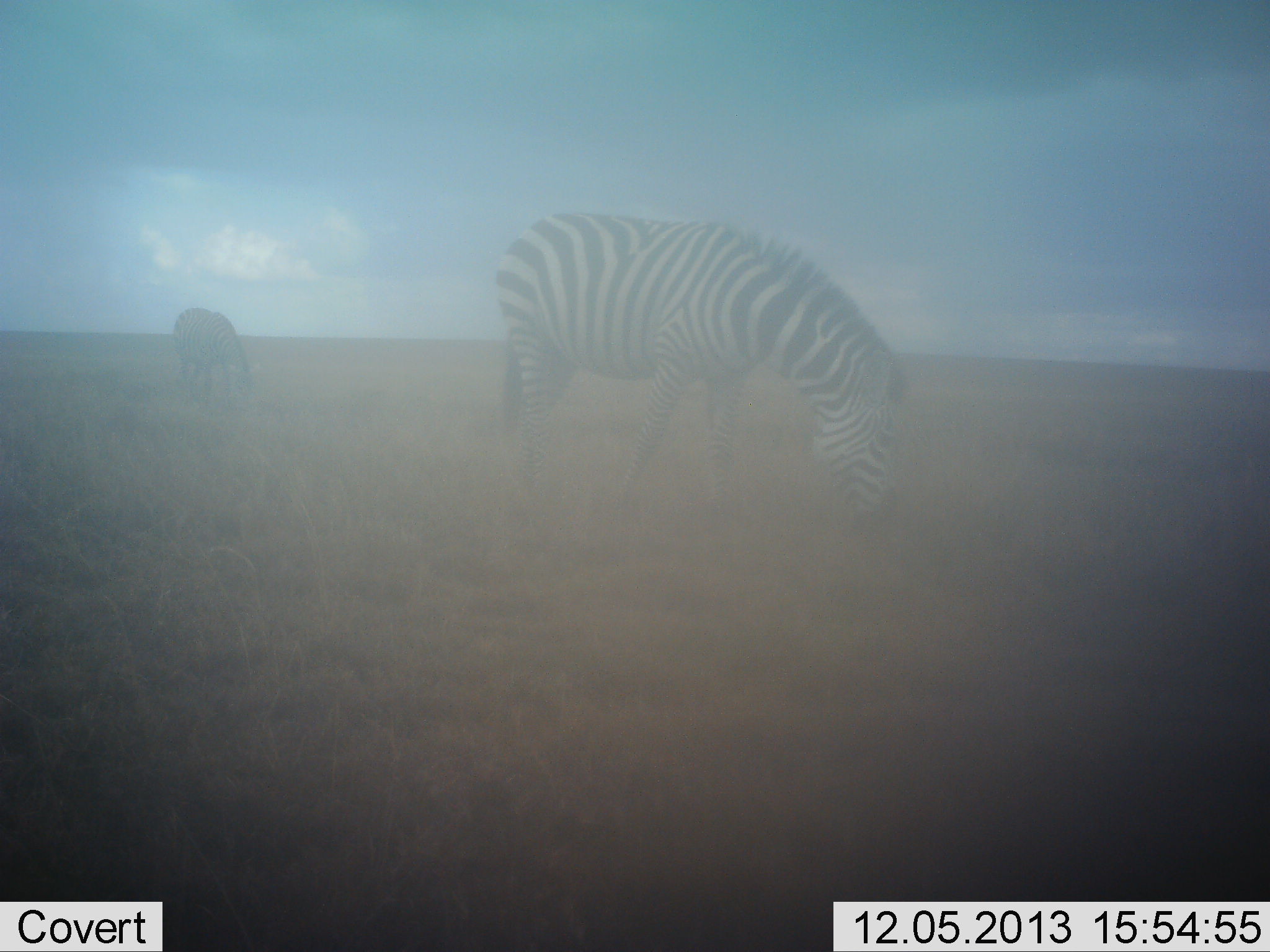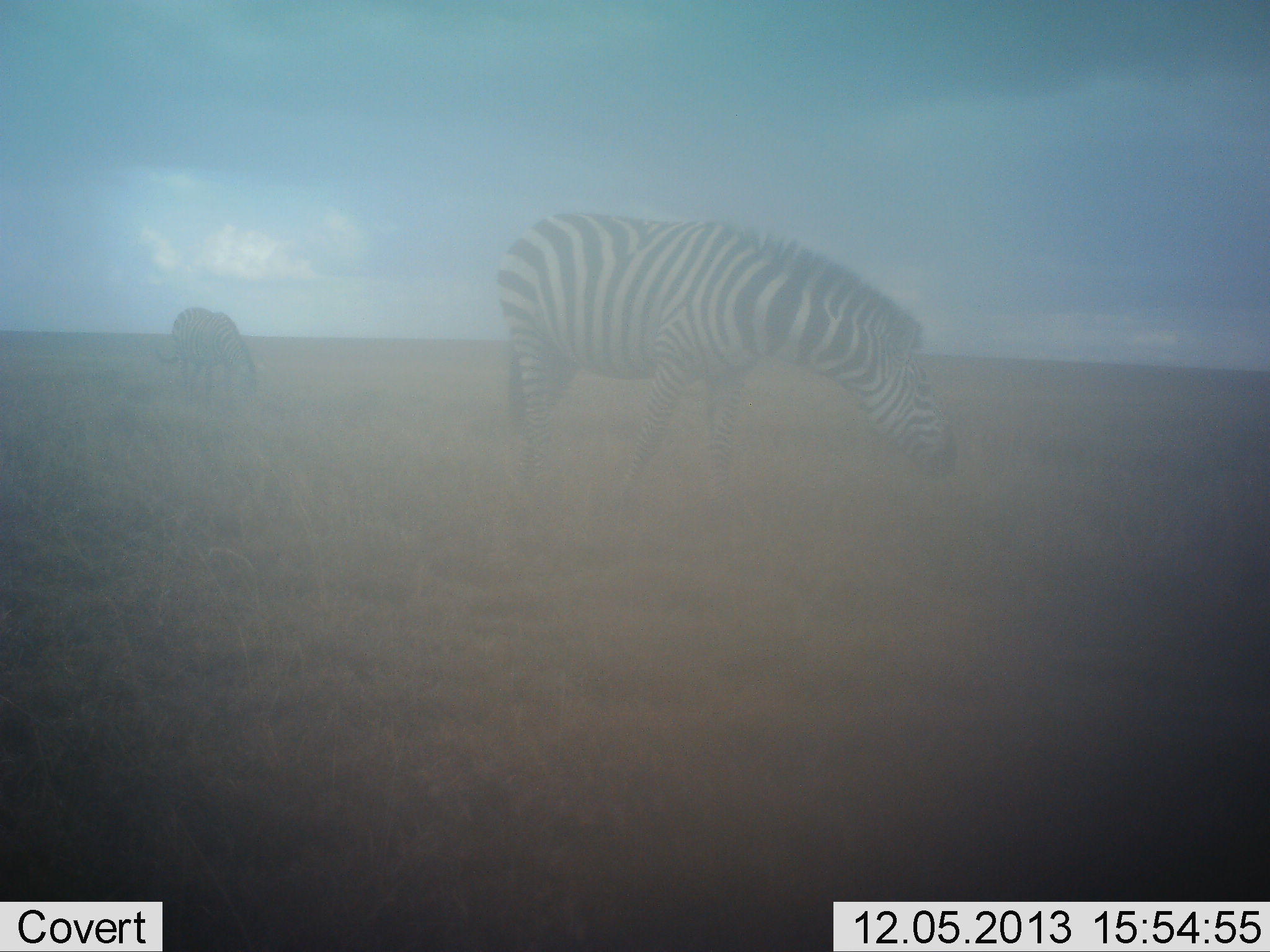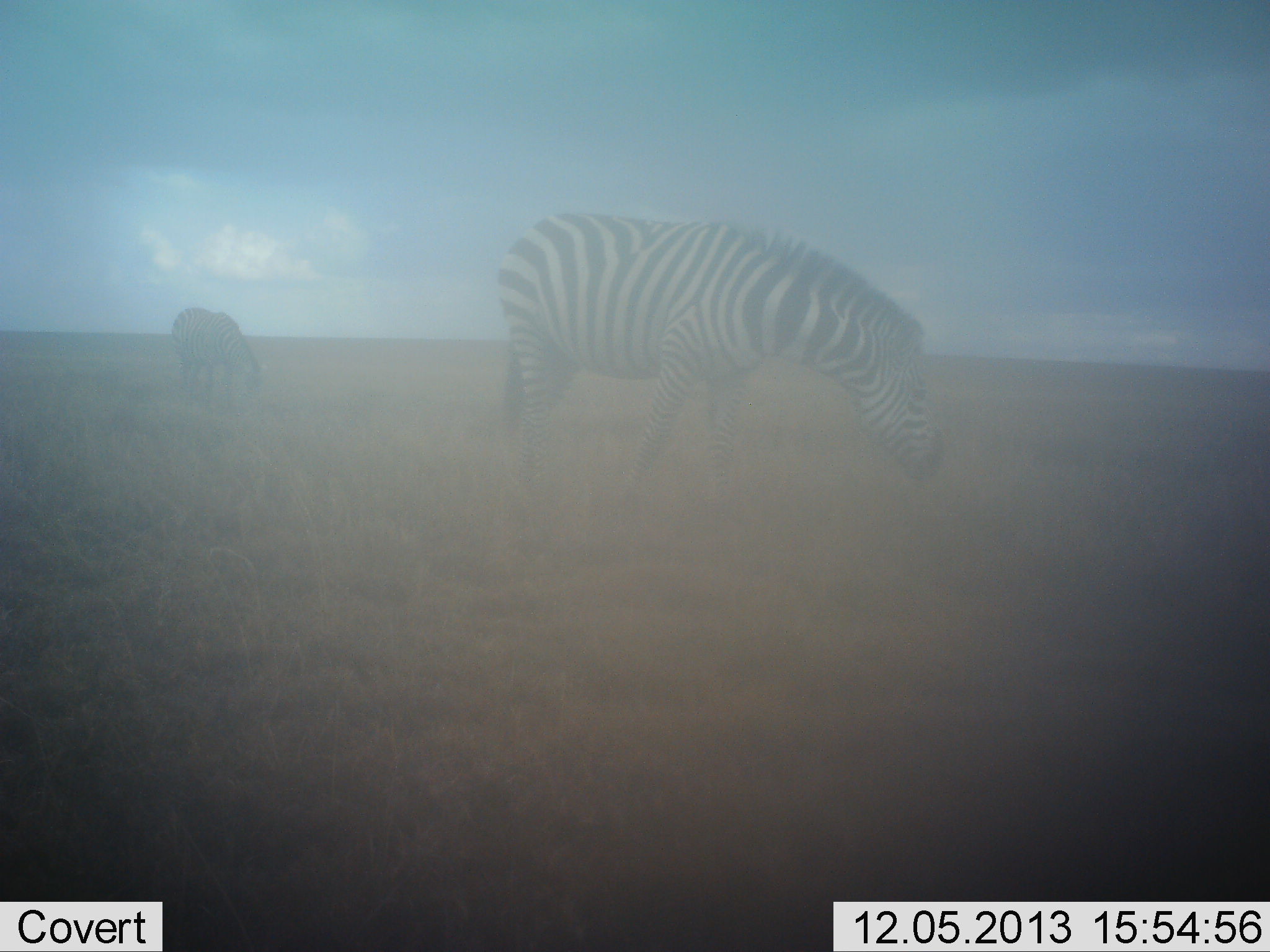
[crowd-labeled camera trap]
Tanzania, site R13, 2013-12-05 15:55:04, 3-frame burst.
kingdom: Animalia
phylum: Chordata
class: Mammalia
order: Perissodactyla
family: Equidae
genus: Equus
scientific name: Equus quagga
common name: plains zebra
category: zebra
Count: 2.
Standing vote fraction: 39%.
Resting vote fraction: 0%.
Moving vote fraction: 4%.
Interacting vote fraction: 0%.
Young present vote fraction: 0%.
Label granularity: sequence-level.